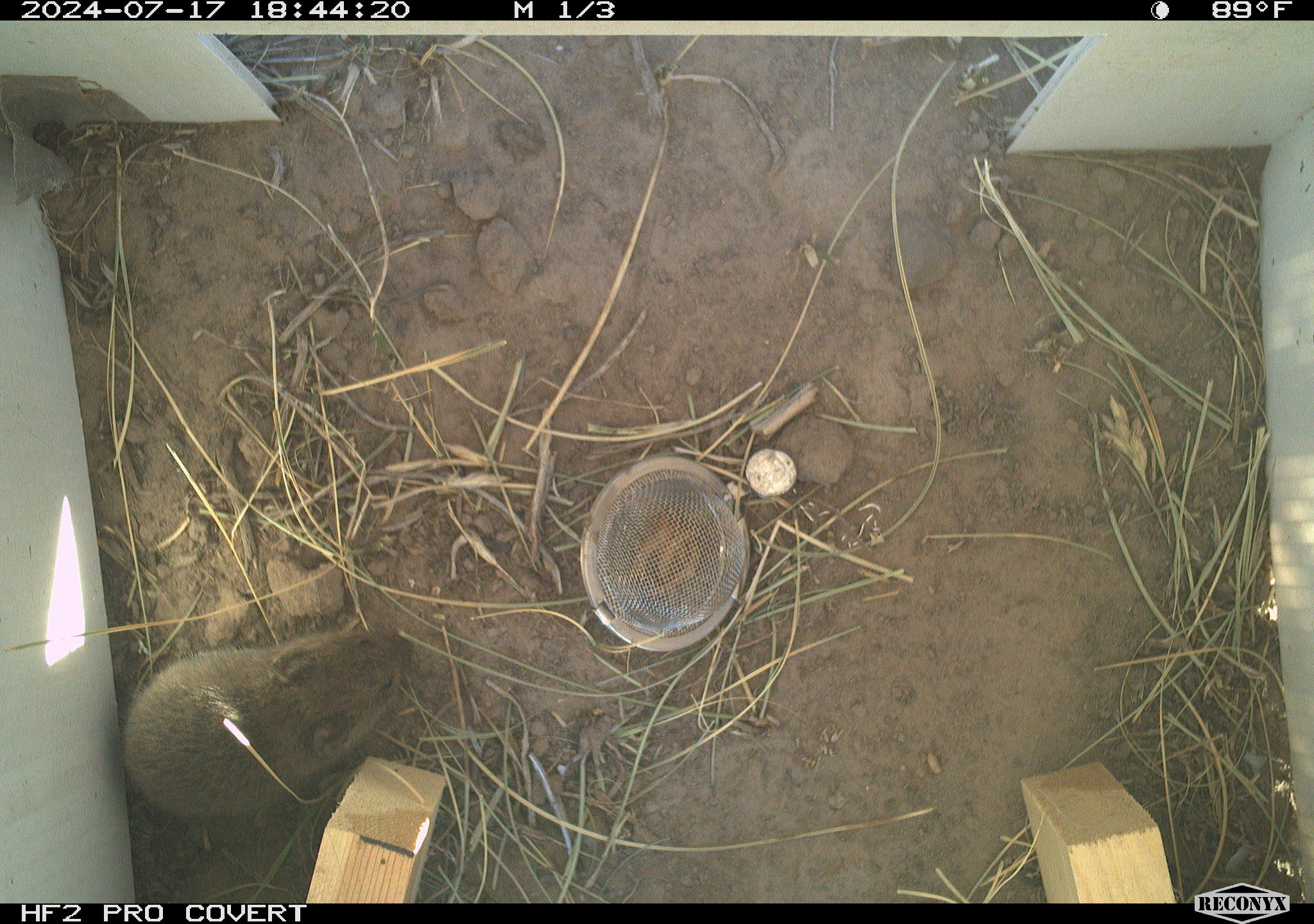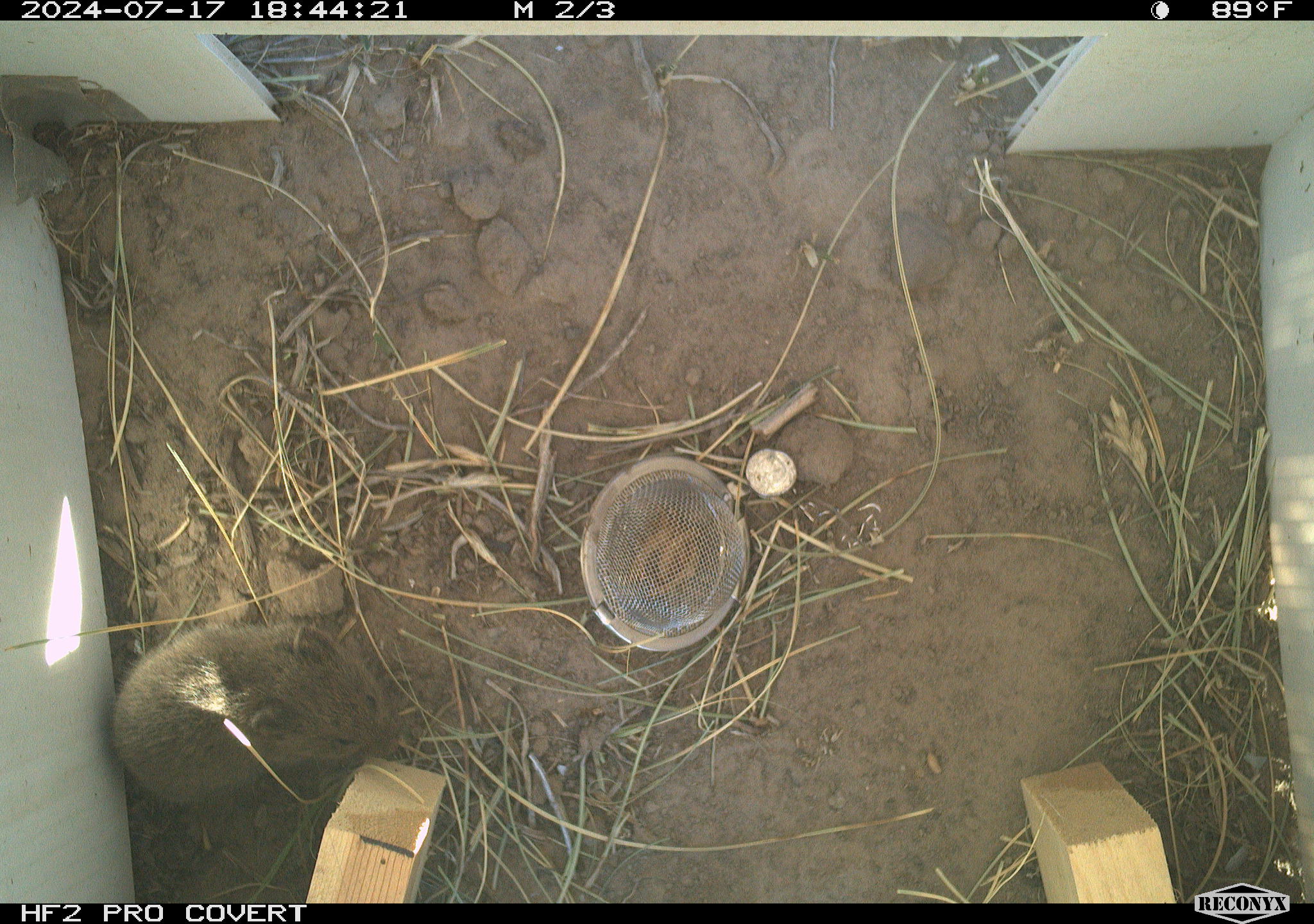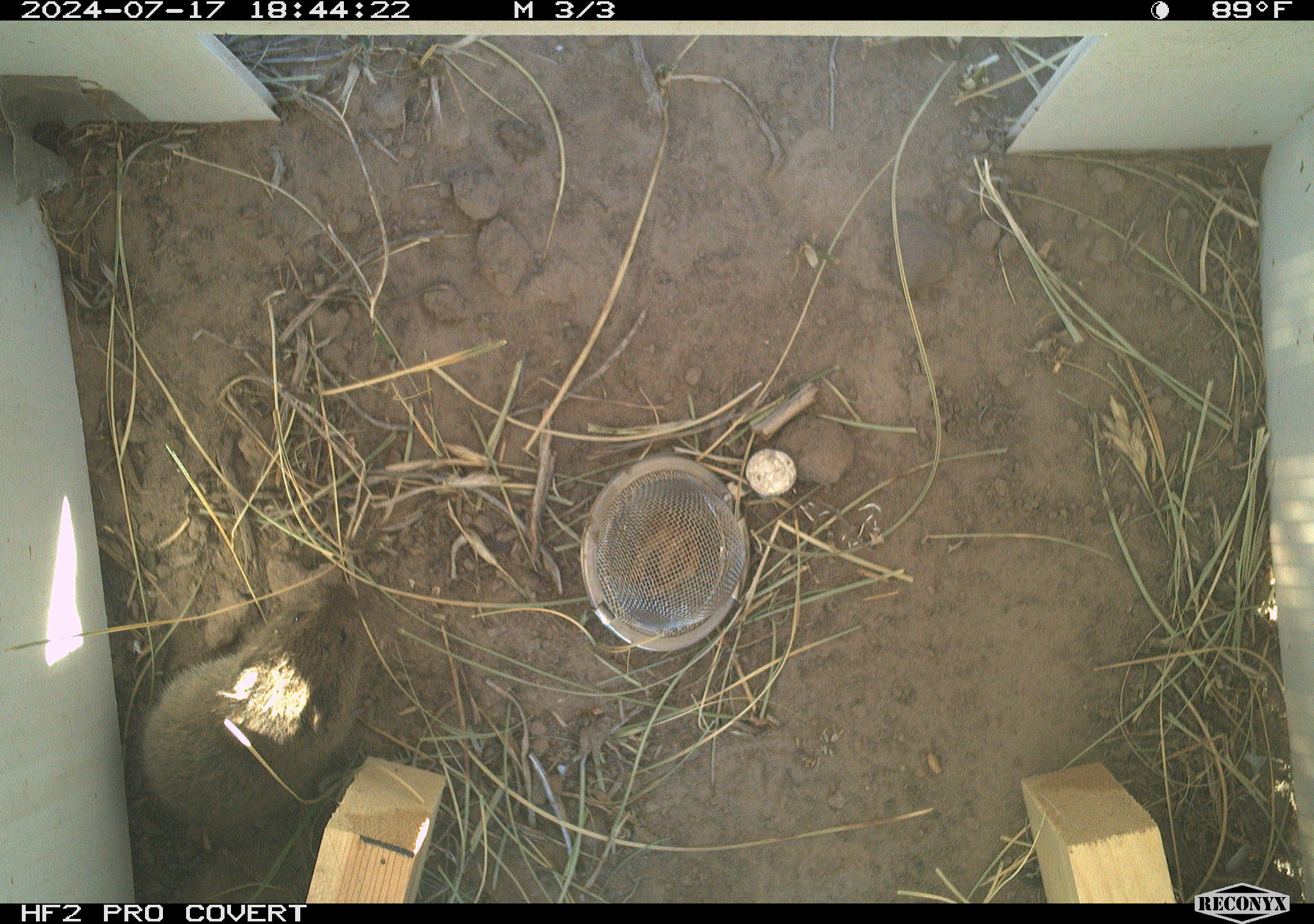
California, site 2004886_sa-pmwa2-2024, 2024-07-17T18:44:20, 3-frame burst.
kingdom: Animalia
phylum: Chordata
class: Mammalia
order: Rodentia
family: Cricetidae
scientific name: Arvicolinae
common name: voles, lemmings, and muskrats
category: arvicolinae subfamily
Arvicolinae subfamily (voles, lemmings, and muskrats) (Arvicolinae).